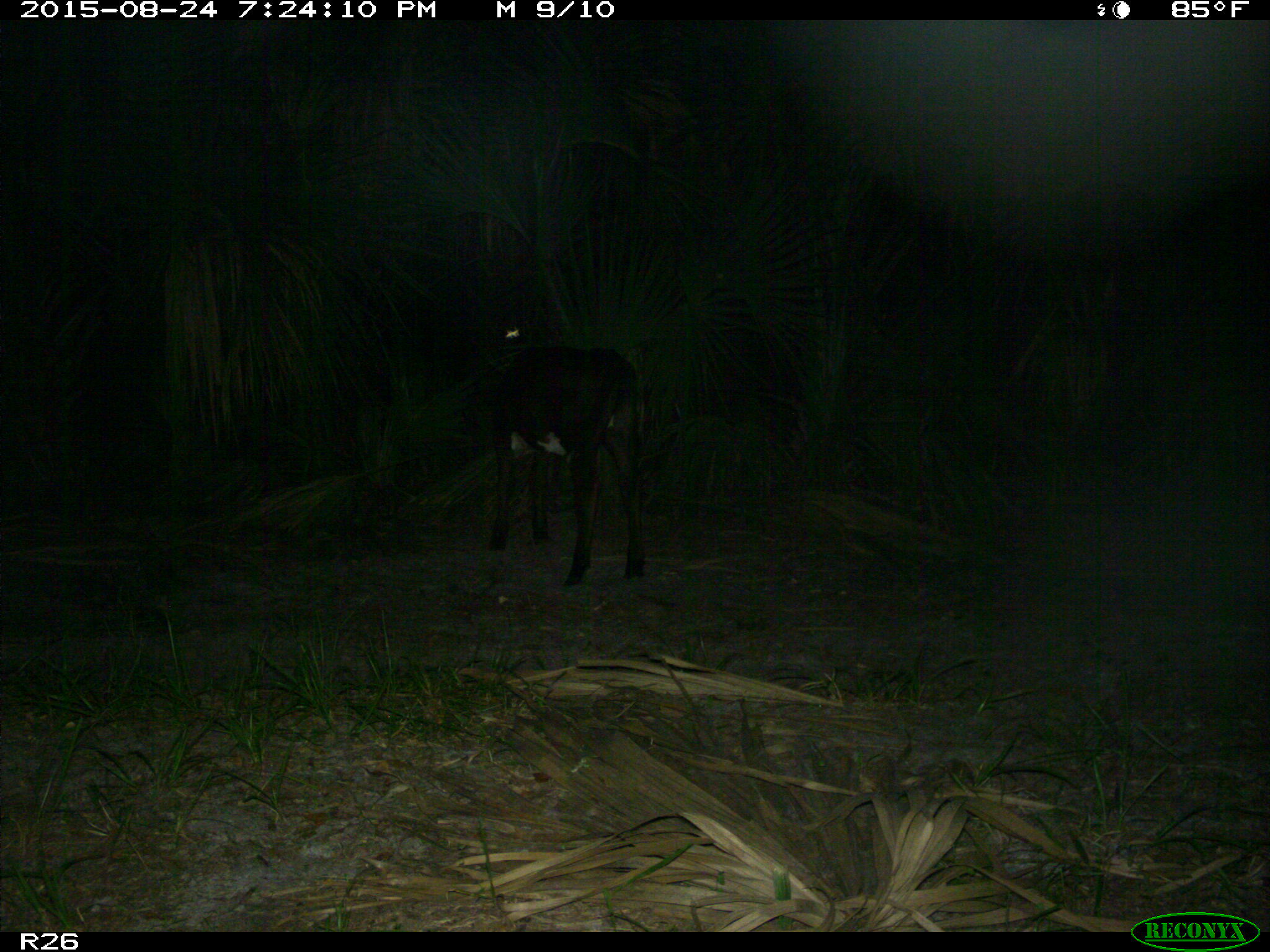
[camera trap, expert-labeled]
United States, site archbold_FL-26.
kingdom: Animalia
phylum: Chordata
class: Mammalia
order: Artiodactyla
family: Bovidae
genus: Bos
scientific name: Bos taurus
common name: domestic cow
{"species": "Bos taurus (domestic cow)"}